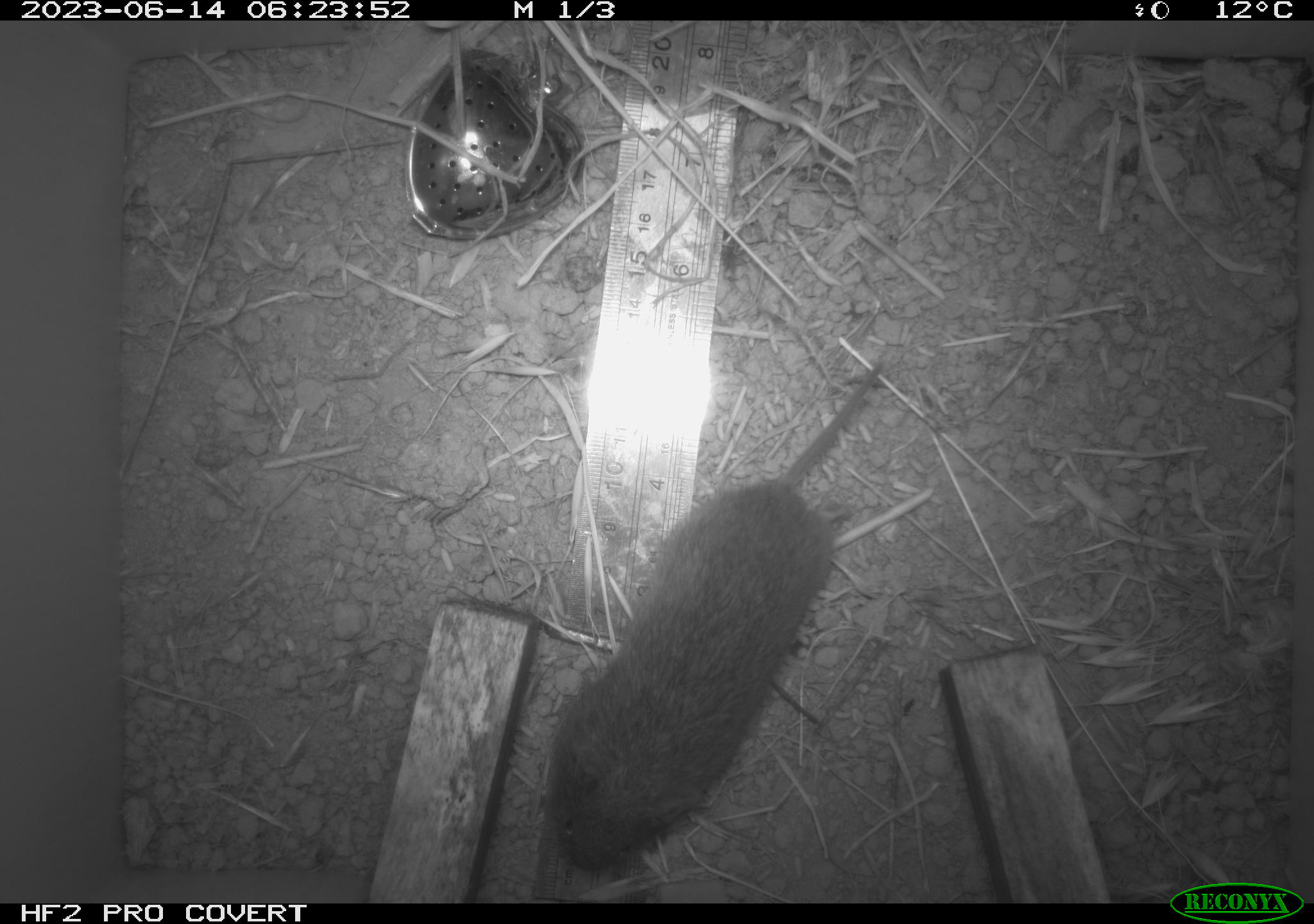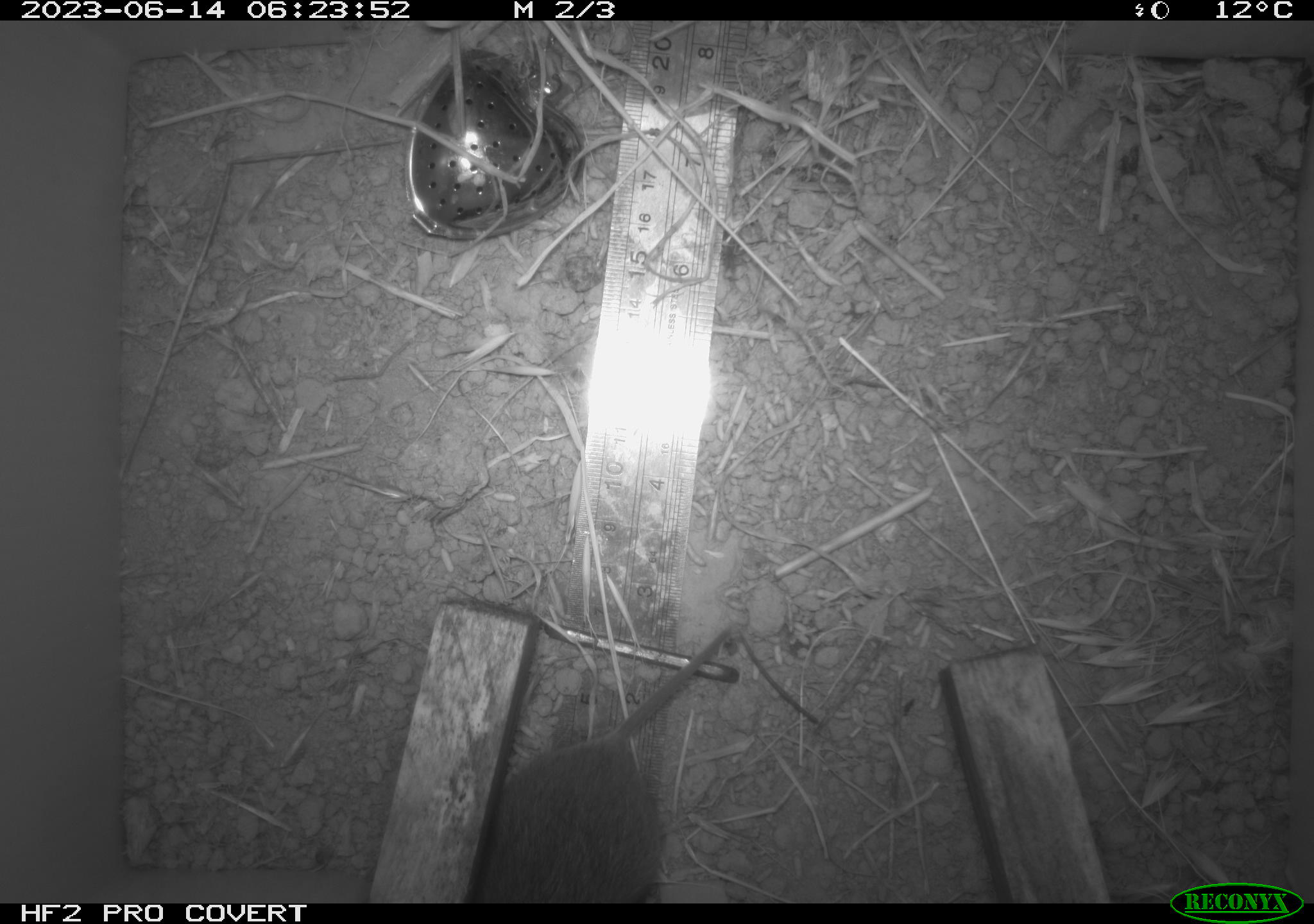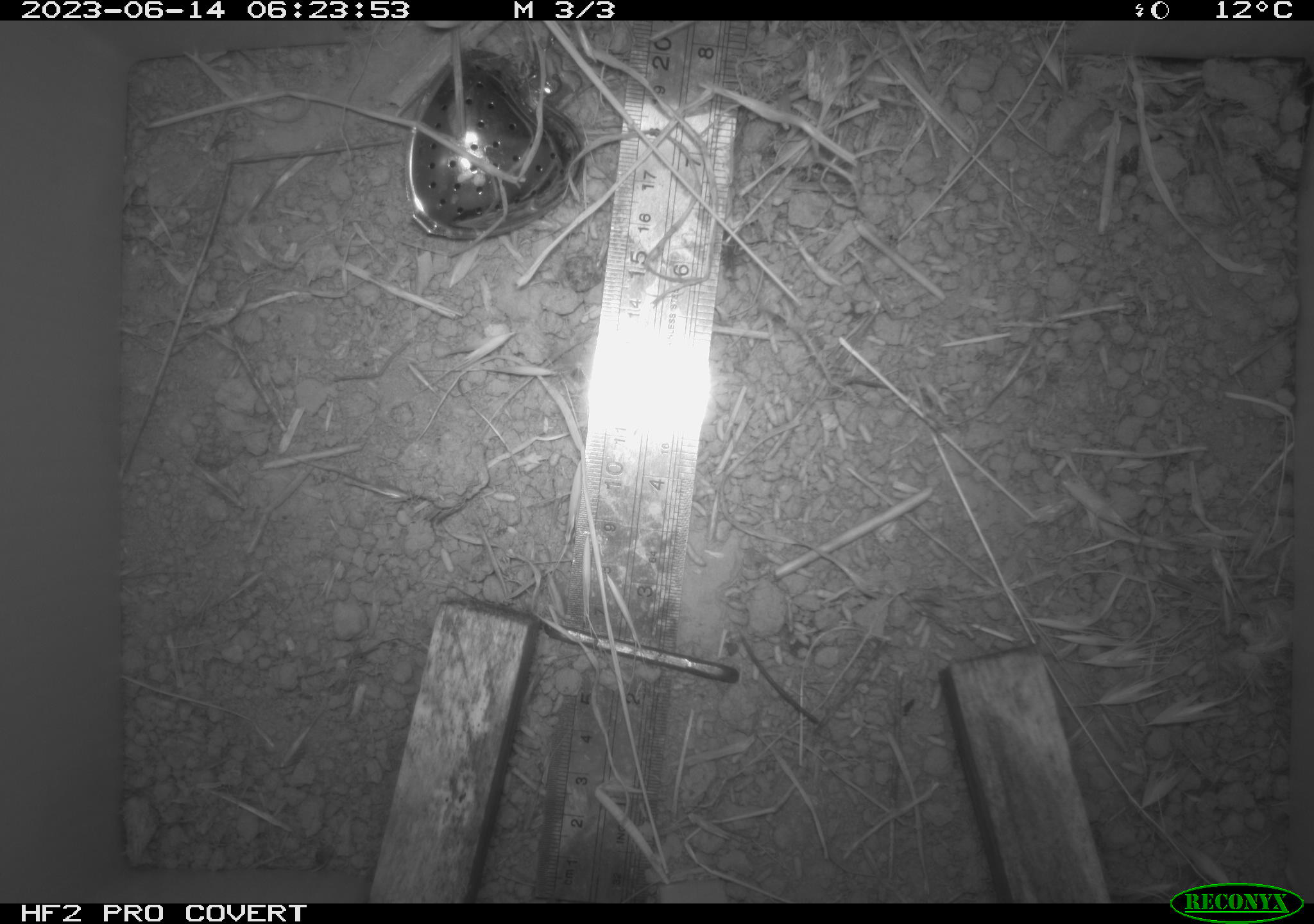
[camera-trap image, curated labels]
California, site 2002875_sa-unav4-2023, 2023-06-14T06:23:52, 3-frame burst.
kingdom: Animalia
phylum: Chordata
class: Mammalia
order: Rodentia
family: Cricetidae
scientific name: Arvicolinae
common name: voles, lemmings, and muskrats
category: arvicolinae subfamily